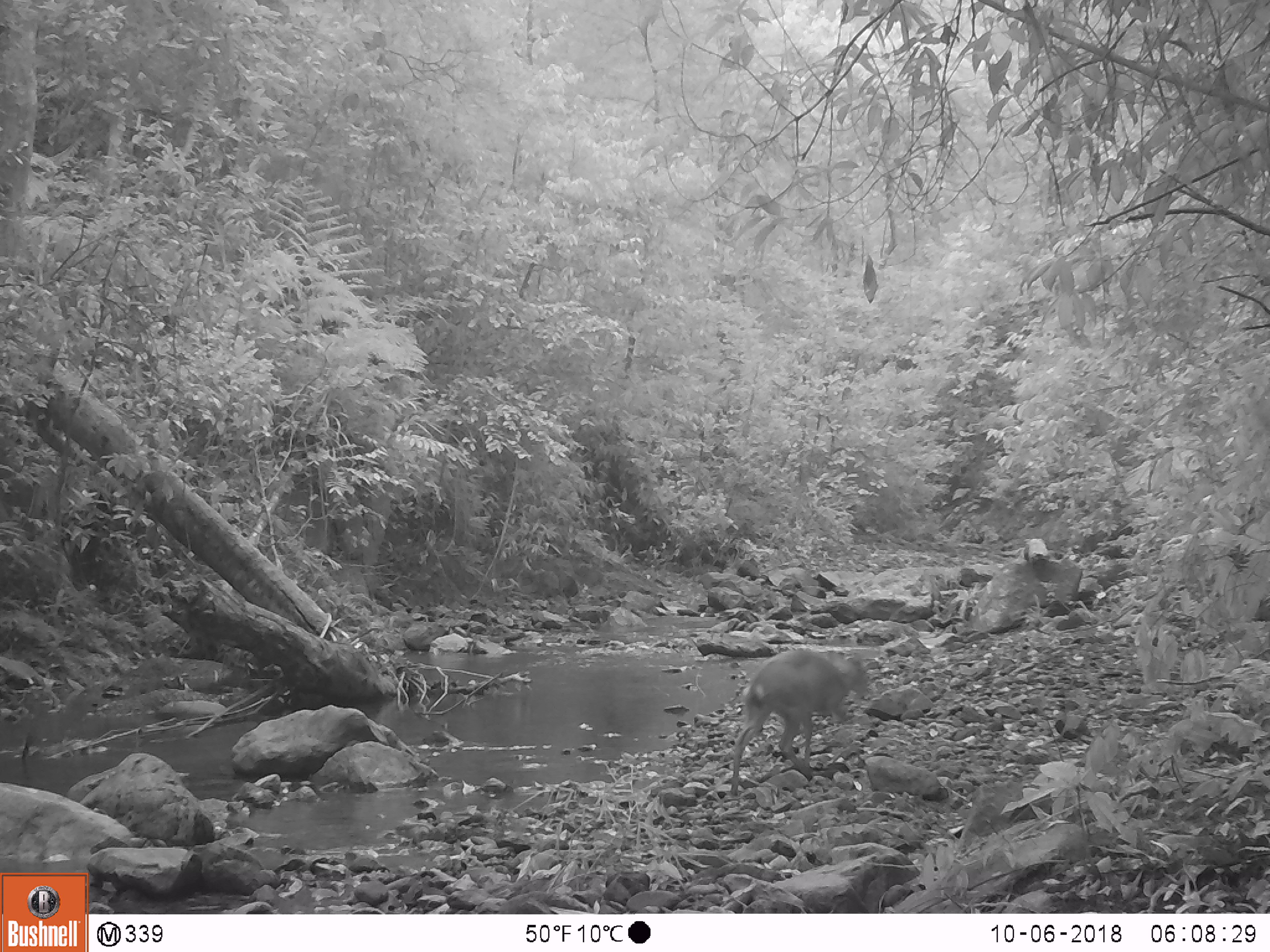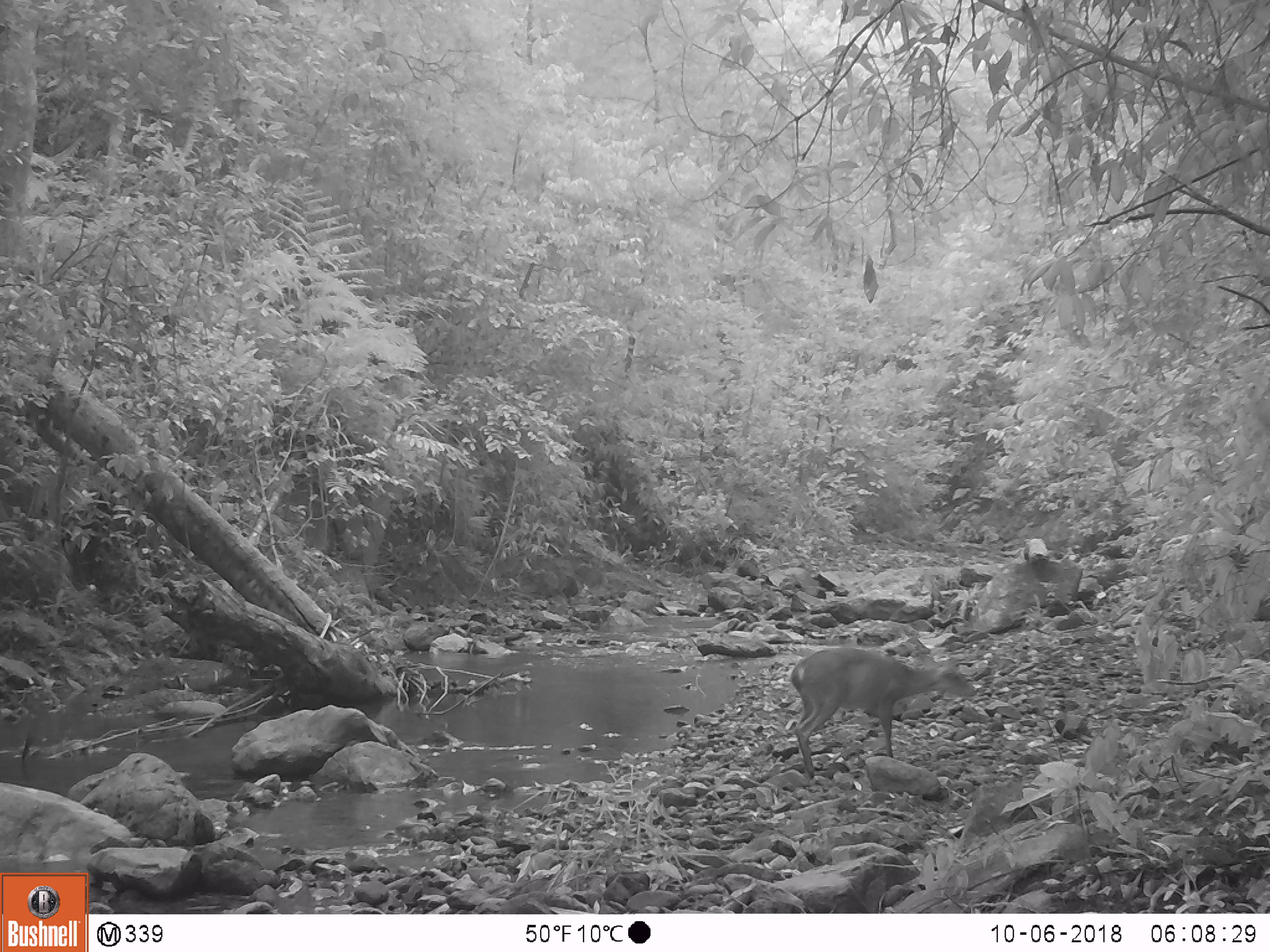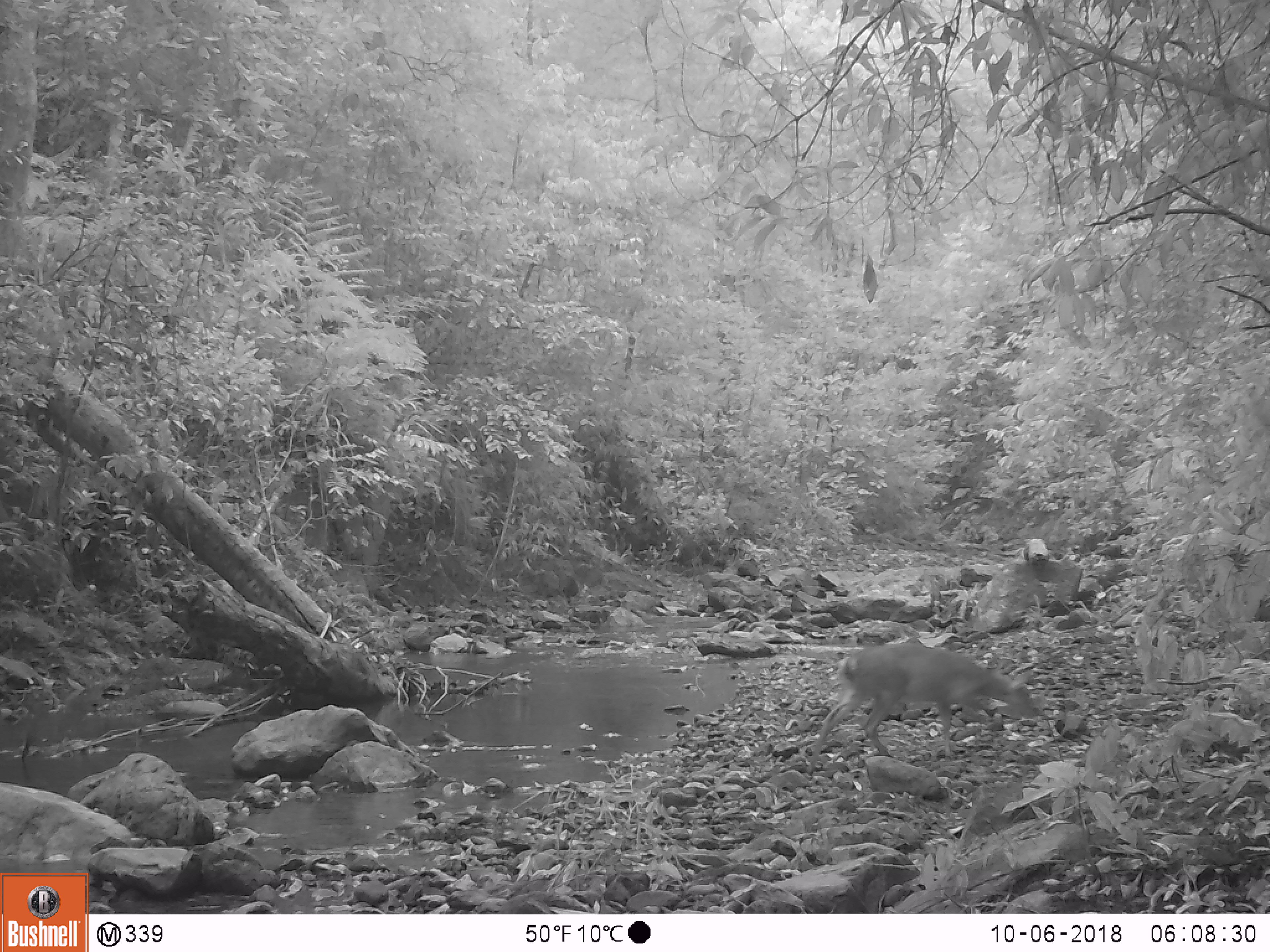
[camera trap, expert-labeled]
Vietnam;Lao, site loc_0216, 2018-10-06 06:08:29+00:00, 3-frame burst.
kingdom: Animalia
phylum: Chordata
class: Mammalia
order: Artiodactyla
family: Cervidae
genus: Muntiacus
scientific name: Muntiacus vuquangensis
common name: large-antlered muntjac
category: large antlered muntjac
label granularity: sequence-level